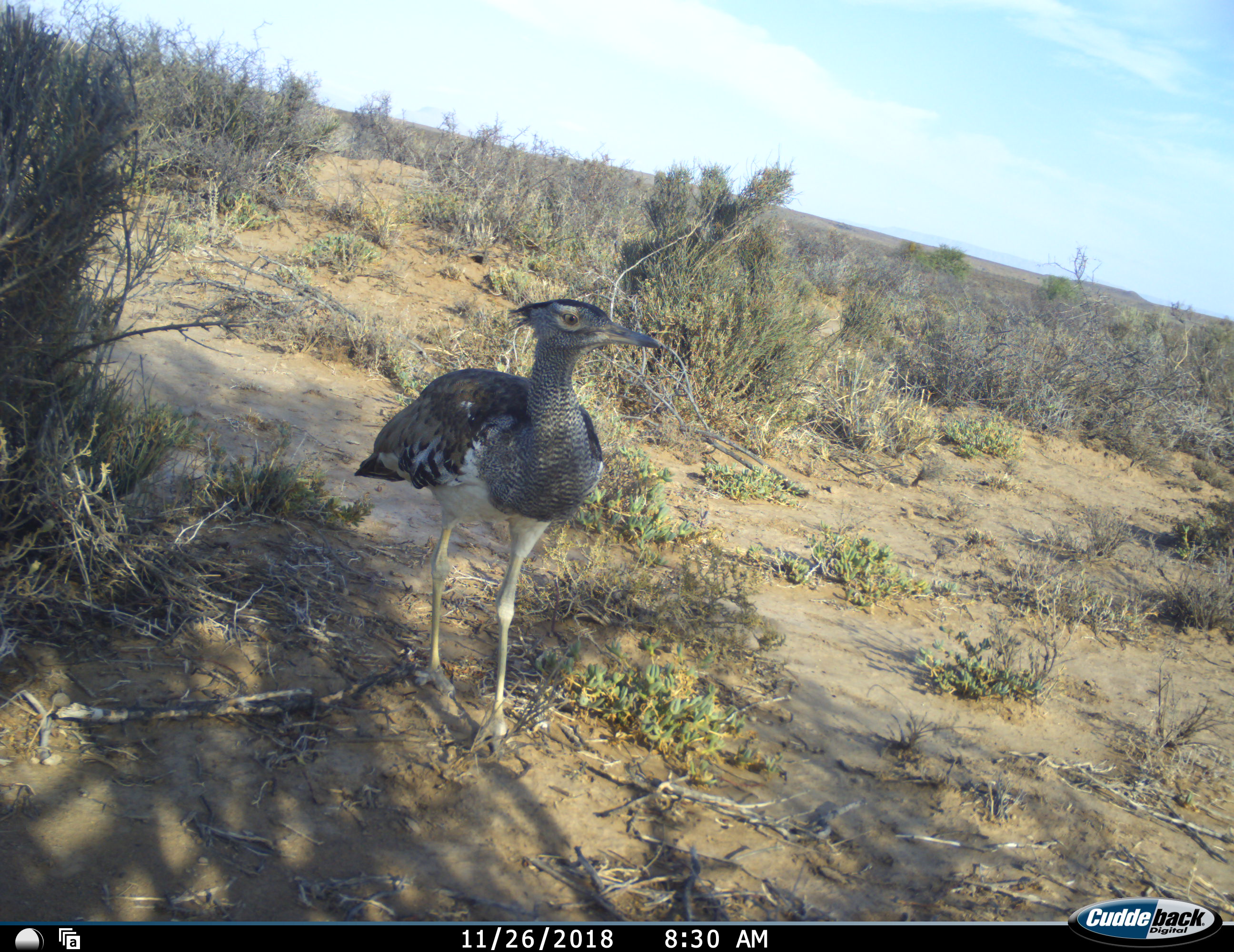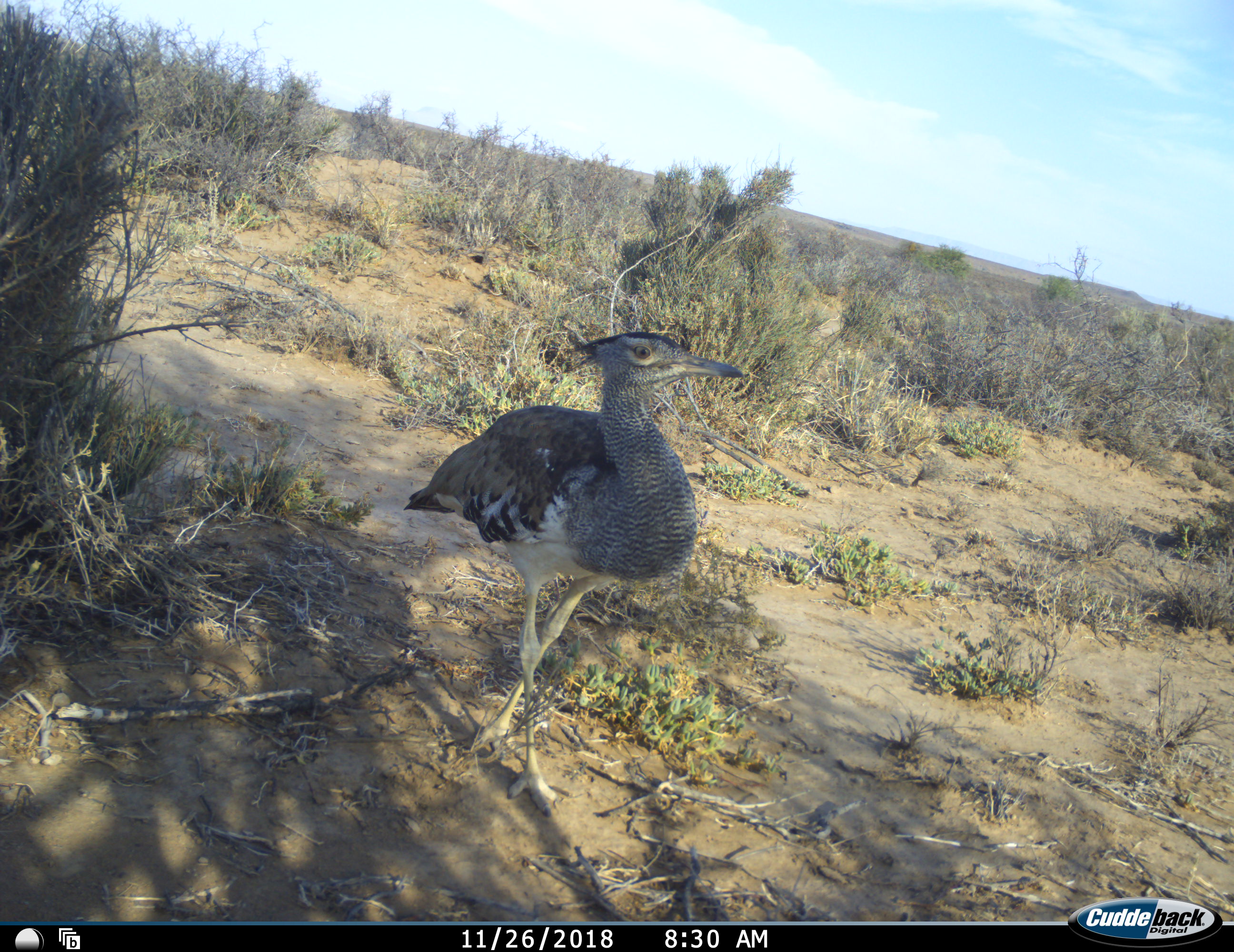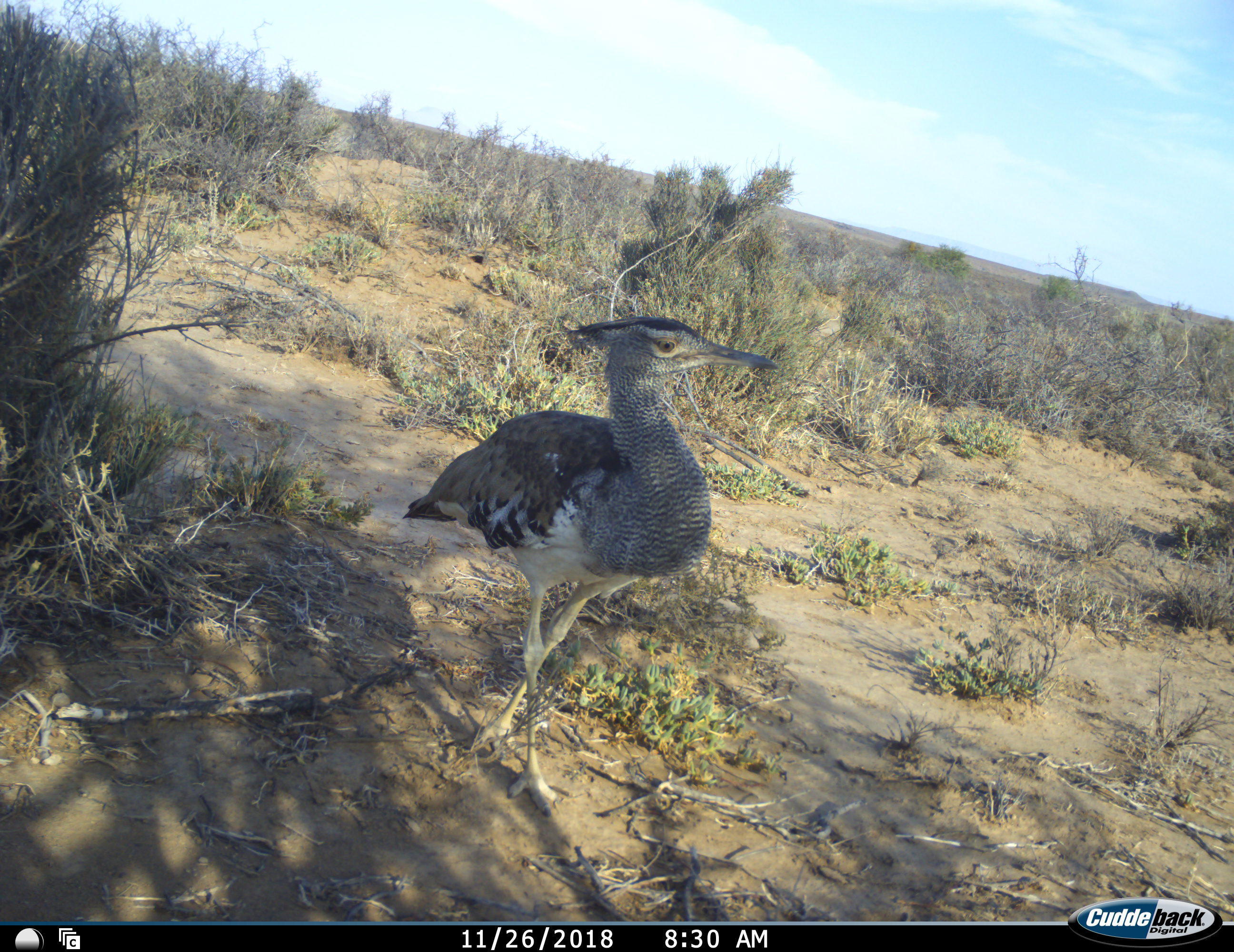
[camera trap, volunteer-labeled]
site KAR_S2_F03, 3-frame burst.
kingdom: Animalia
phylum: Chordata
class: Aves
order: Otidiformes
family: Otididae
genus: Ardeotis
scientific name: Ardeotis kori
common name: kori bustard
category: bustardkori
Bustardkori (kori bustard) (Ardeotis kori), count 1. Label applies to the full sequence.